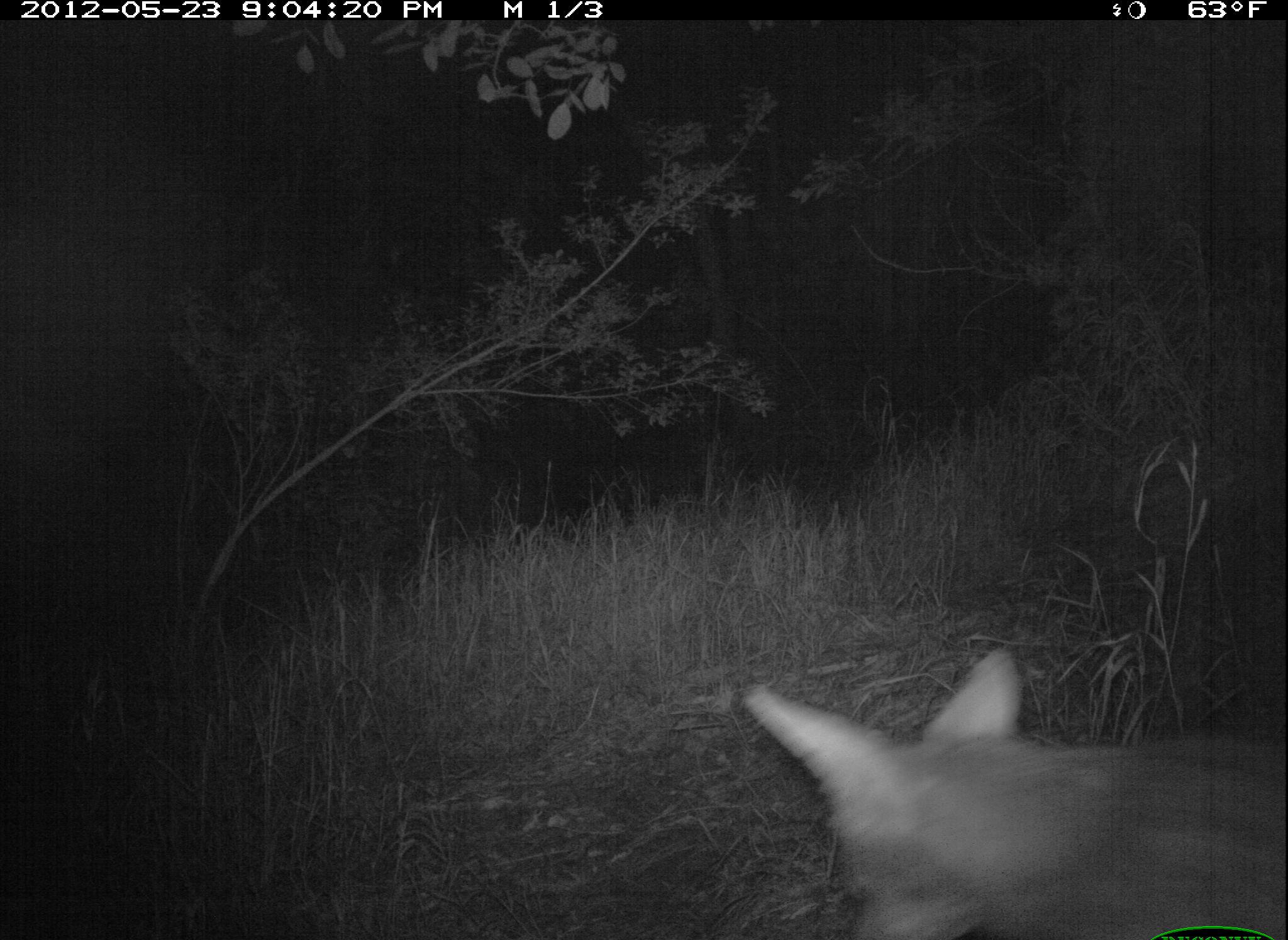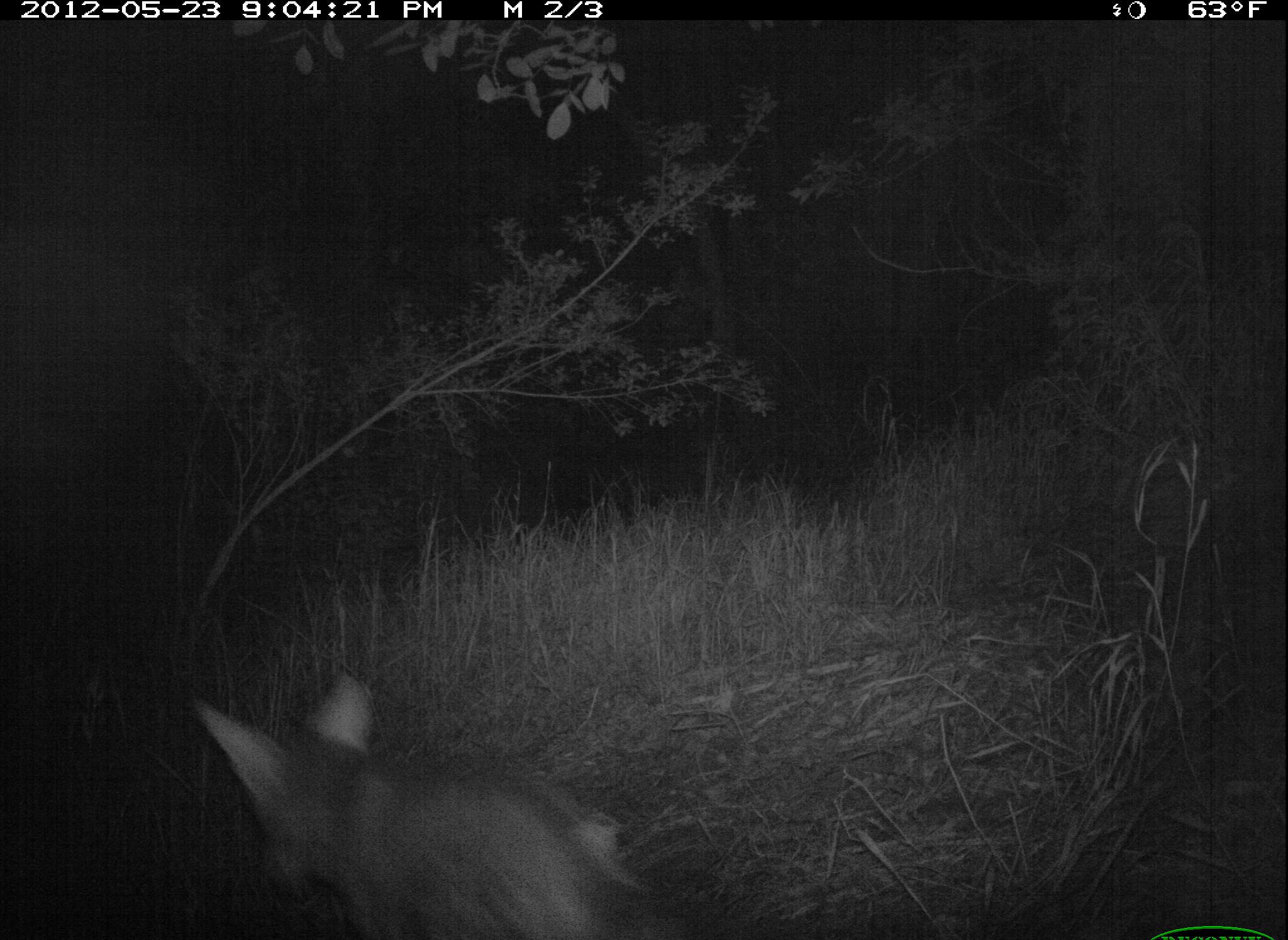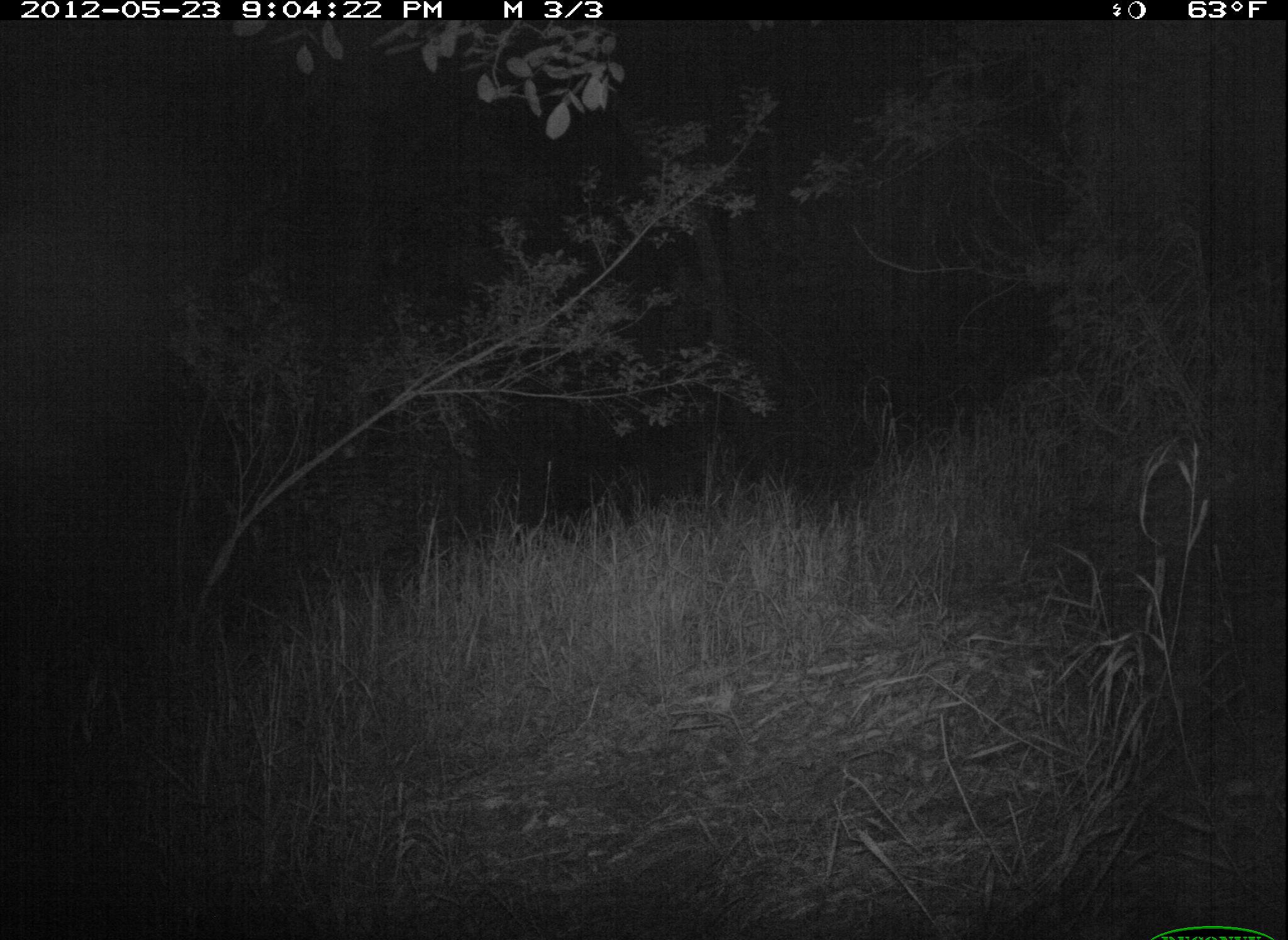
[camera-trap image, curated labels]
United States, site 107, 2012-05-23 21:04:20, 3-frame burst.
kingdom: Animalia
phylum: Chordata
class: Mammalia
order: Carnivora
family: Canidae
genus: Canis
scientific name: Canis latrans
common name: coyote